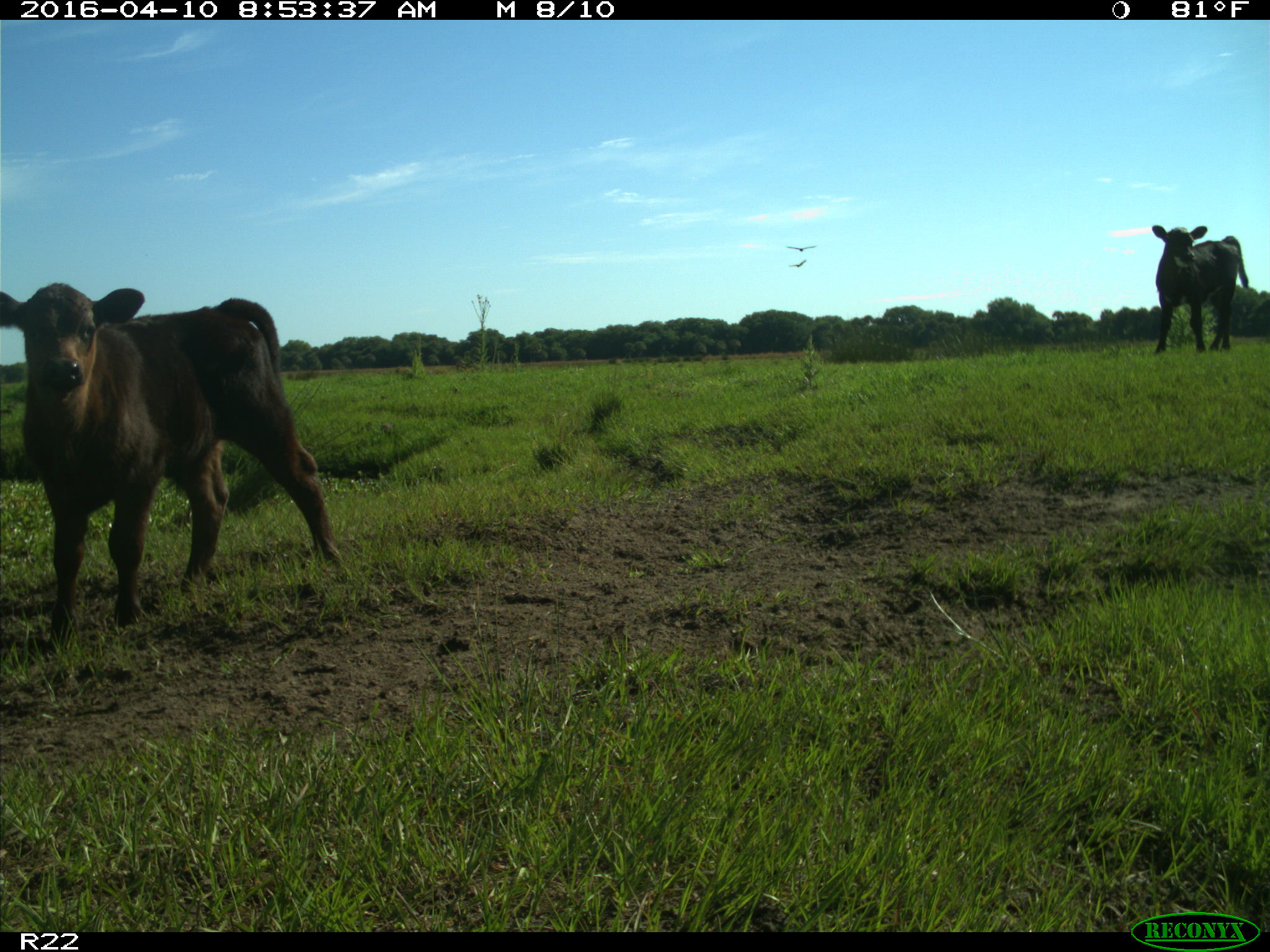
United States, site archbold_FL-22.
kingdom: Animalia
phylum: Chordata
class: Mammalia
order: Artiodactyla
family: Bovidae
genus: Bos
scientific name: Bos taurus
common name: domestic cow